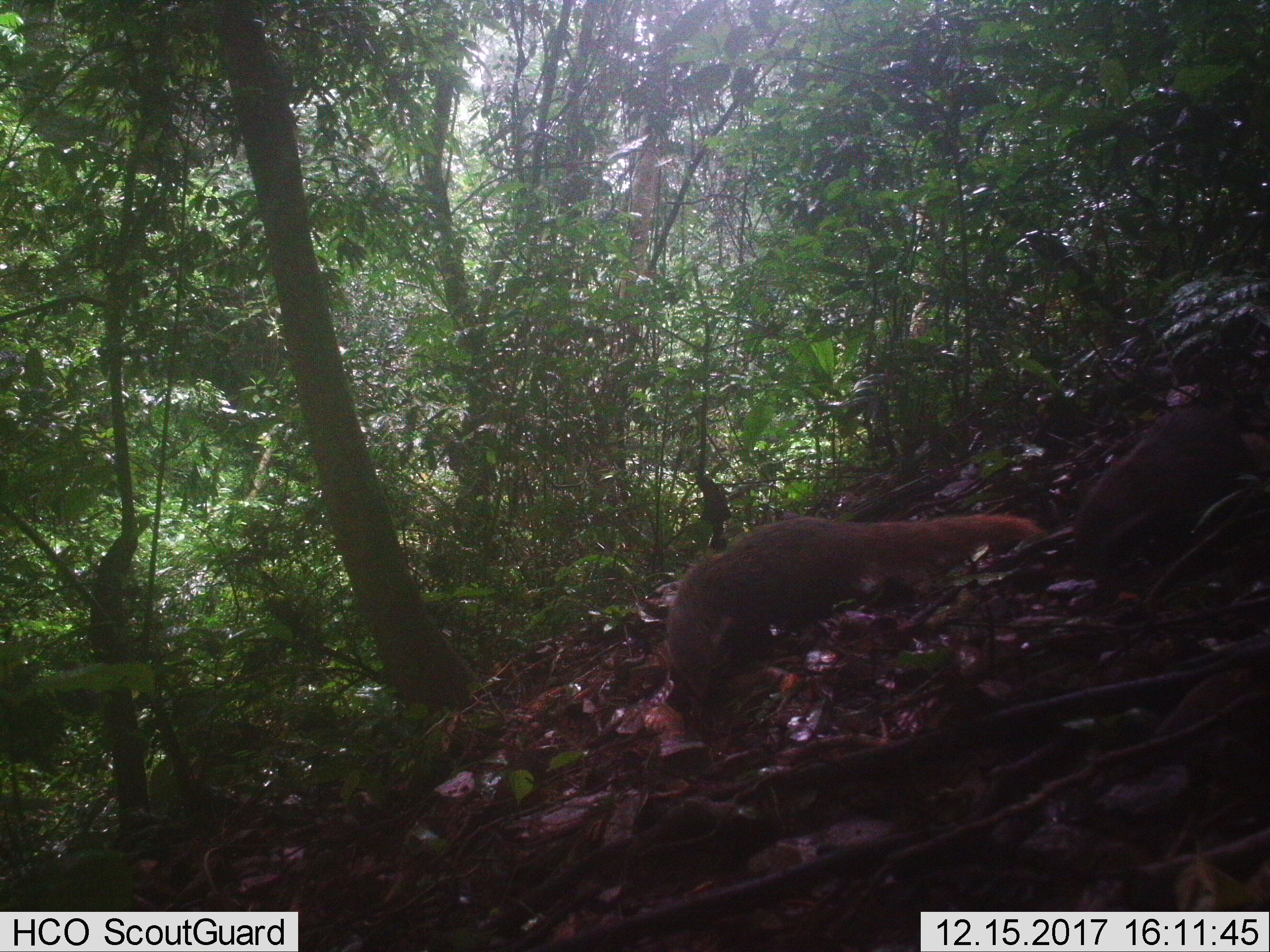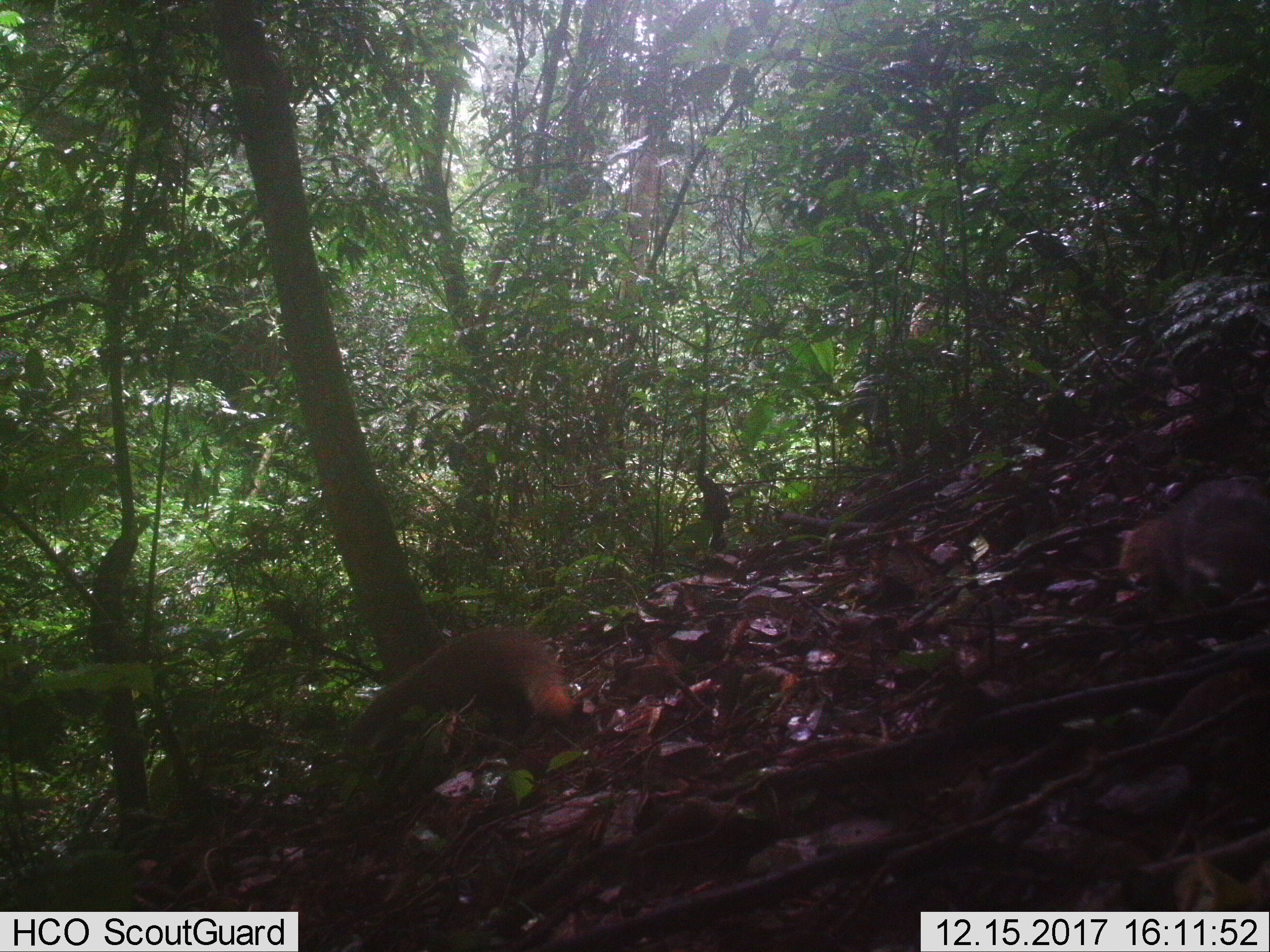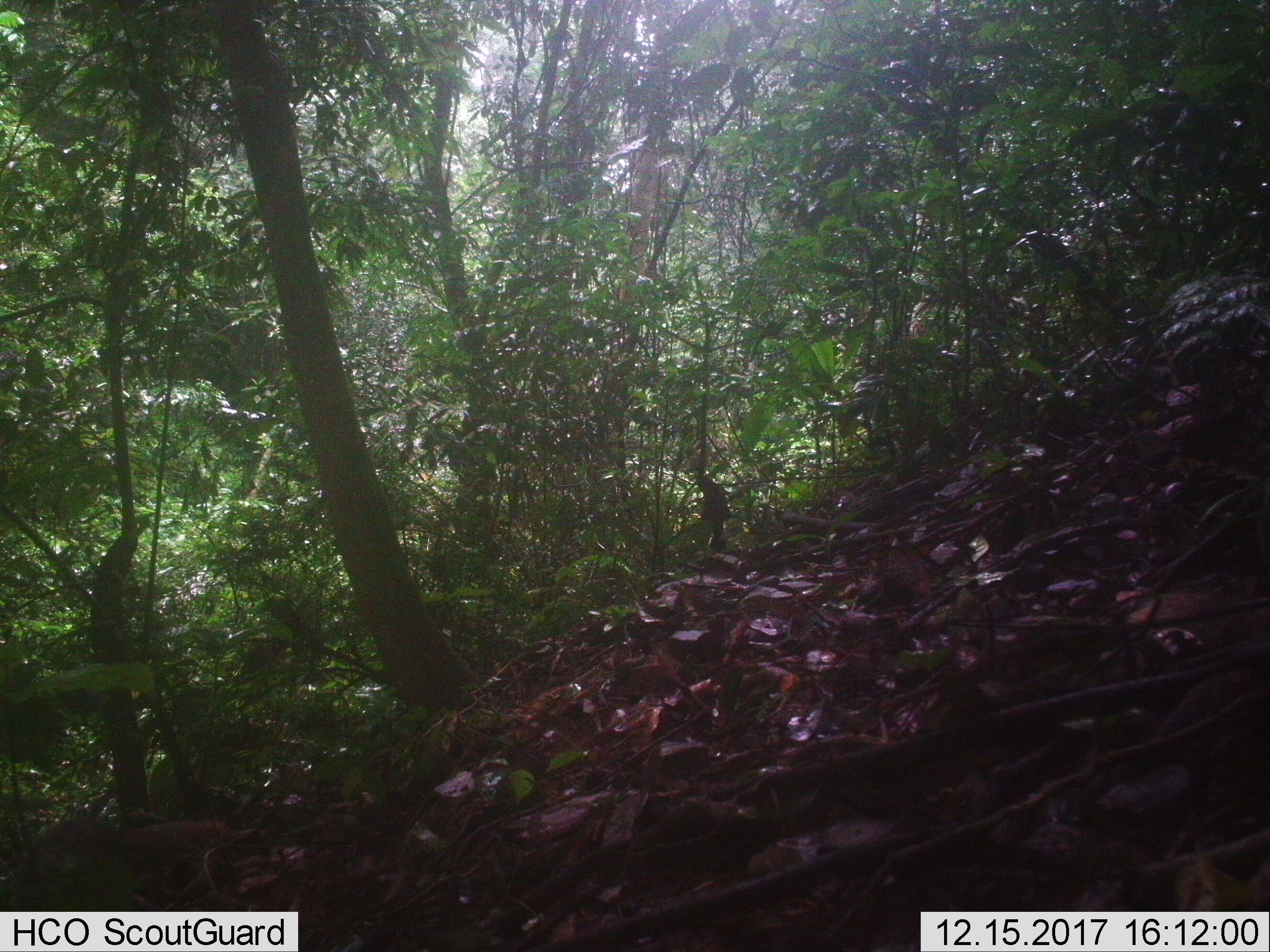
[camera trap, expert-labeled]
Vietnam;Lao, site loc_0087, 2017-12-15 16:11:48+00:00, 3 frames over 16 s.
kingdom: Animalia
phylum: Chordata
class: Mammalia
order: Carnivora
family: Herpestidae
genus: Urva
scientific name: Urva urva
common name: crab-eating mongoose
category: crab eating mongoose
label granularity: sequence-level